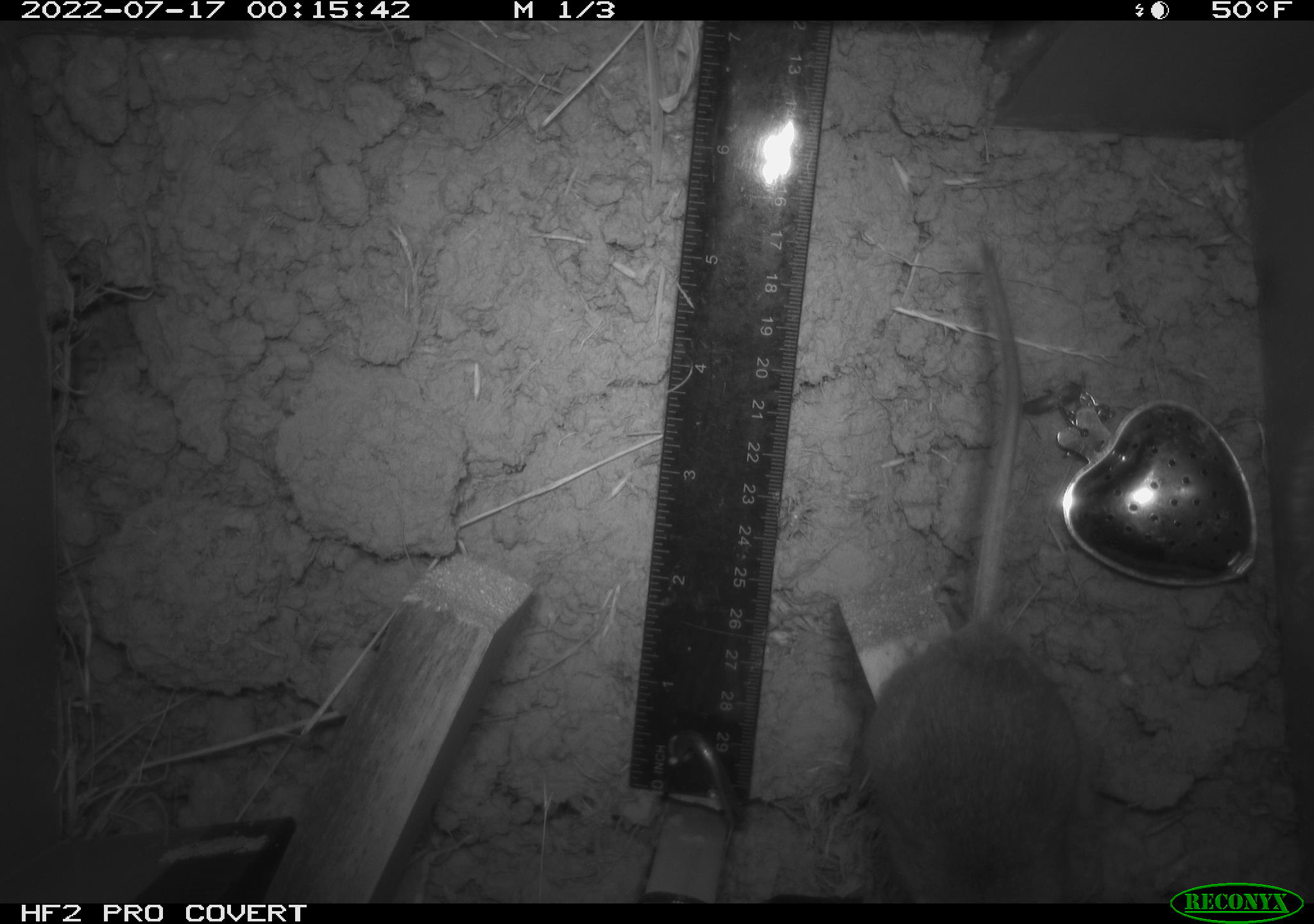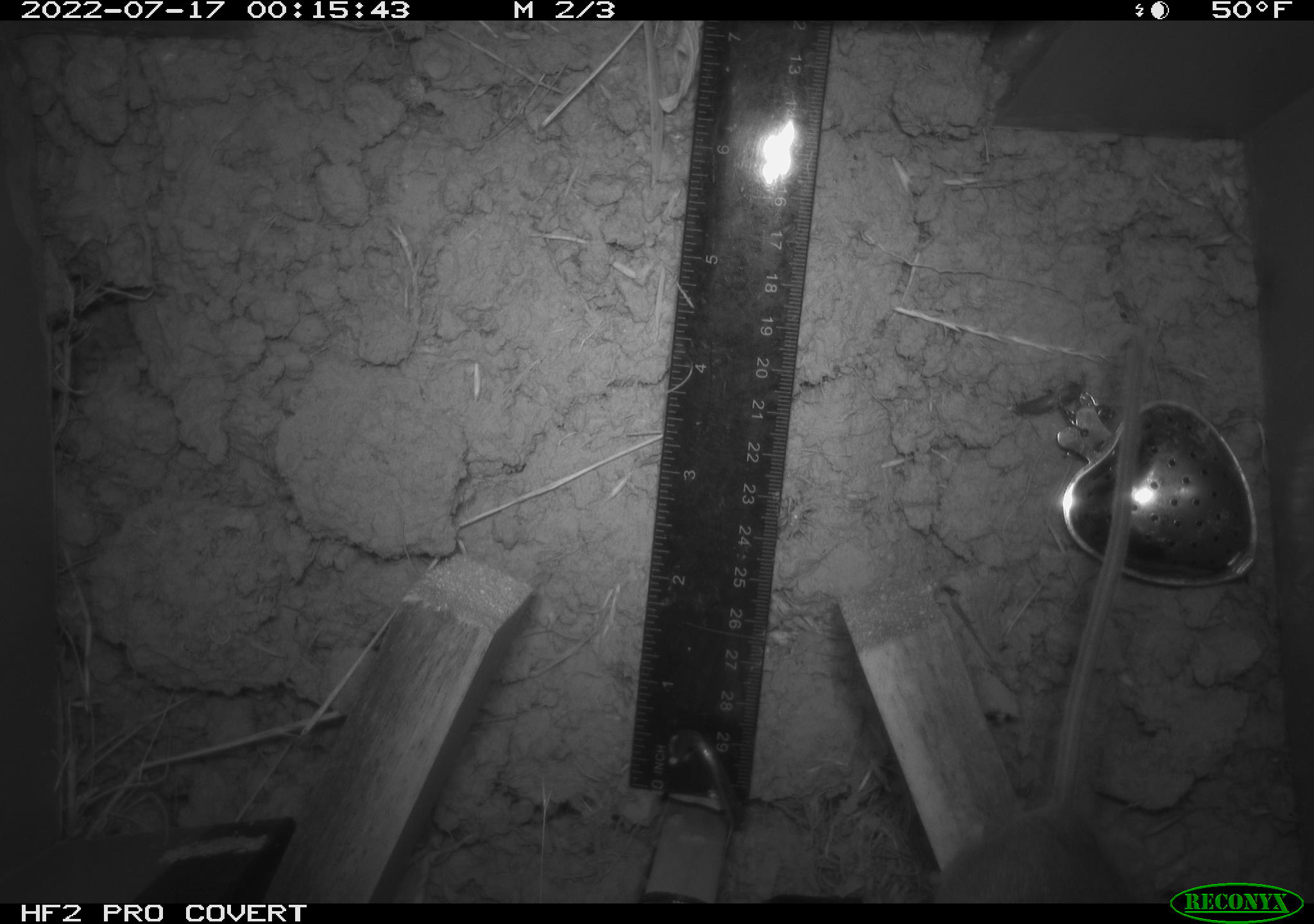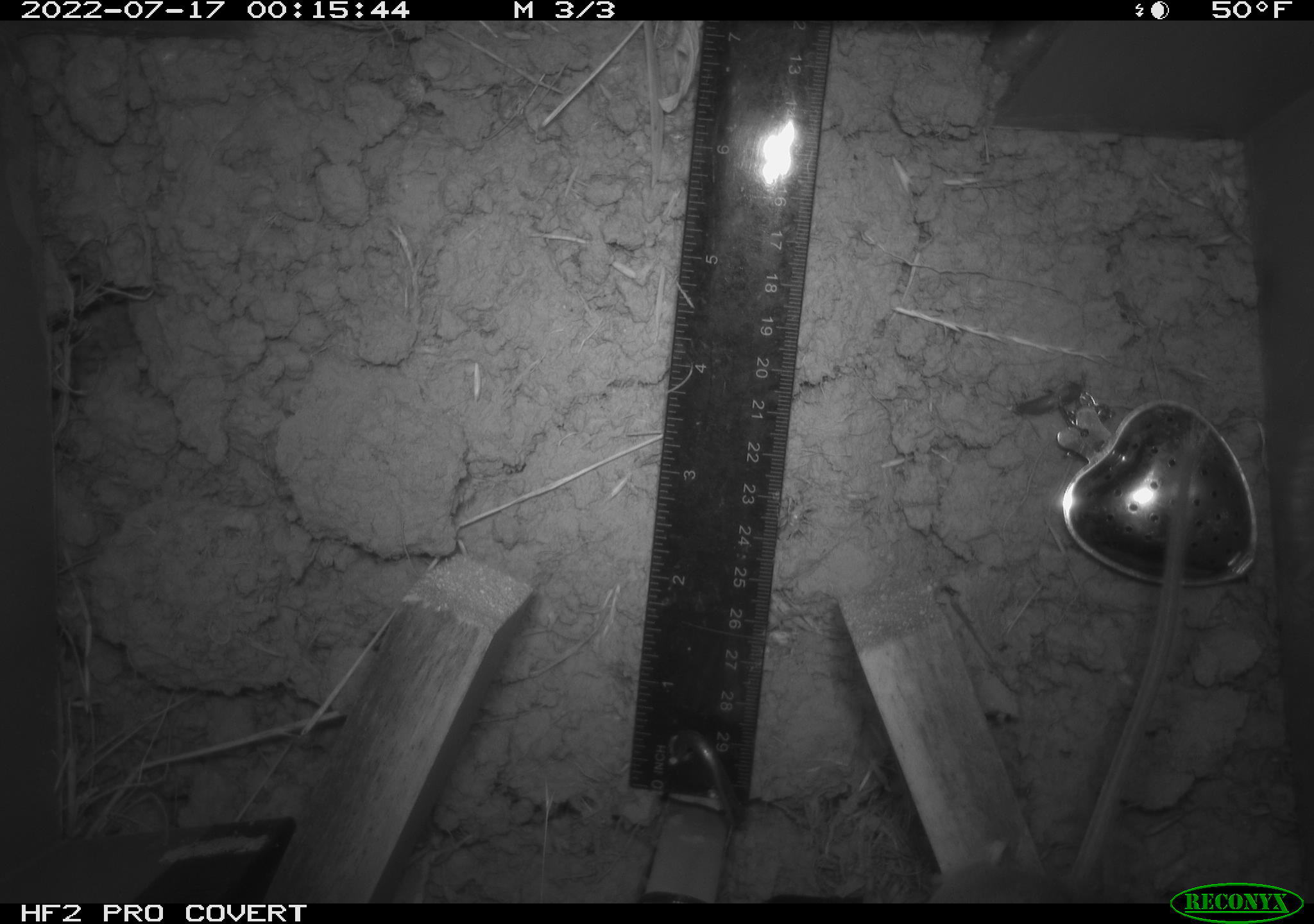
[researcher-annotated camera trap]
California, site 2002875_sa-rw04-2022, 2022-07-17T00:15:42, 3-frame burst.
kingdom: Animalia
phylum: Chordata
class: Mammalia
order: Rodentia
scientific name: Rodentia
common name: mouse species